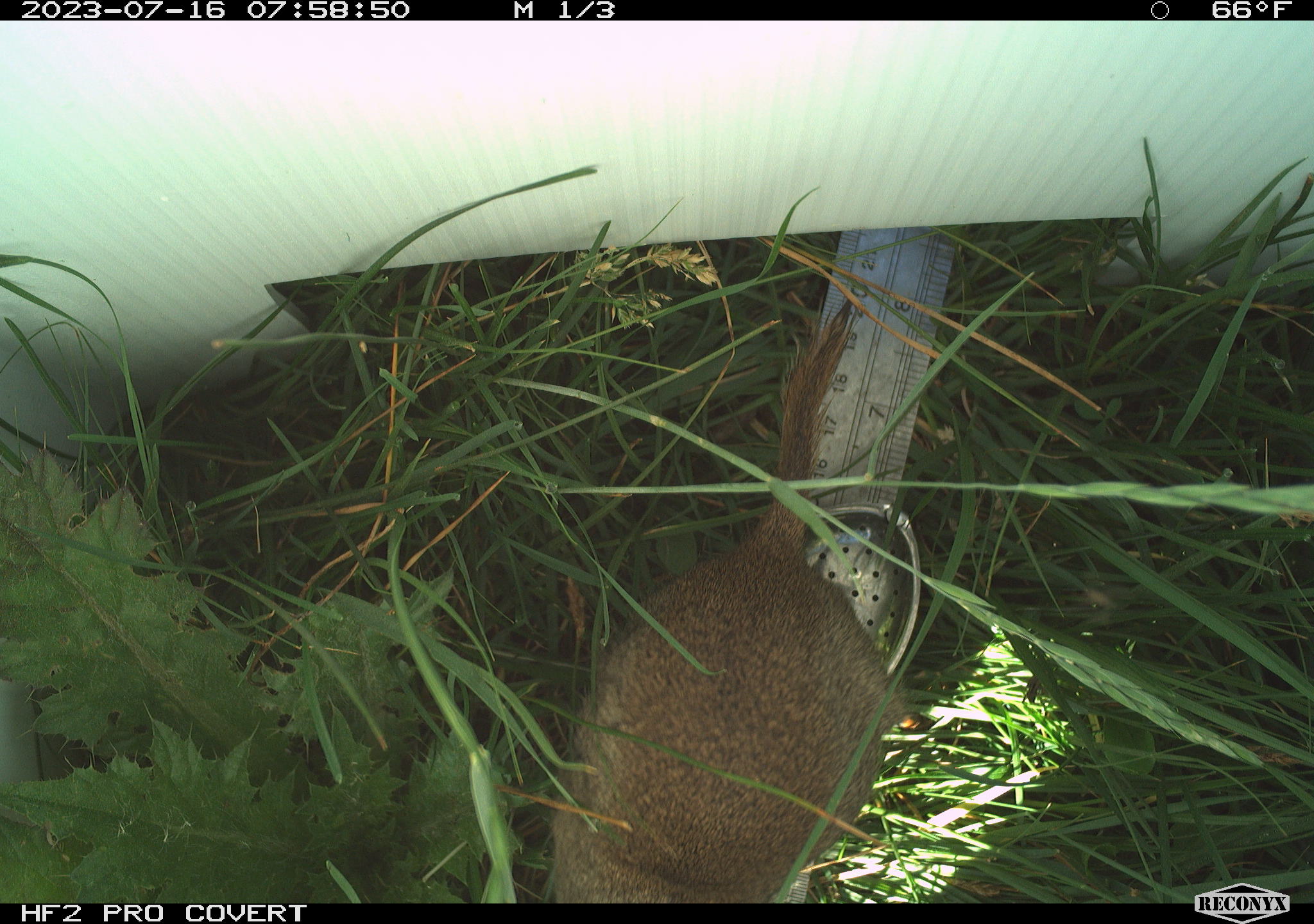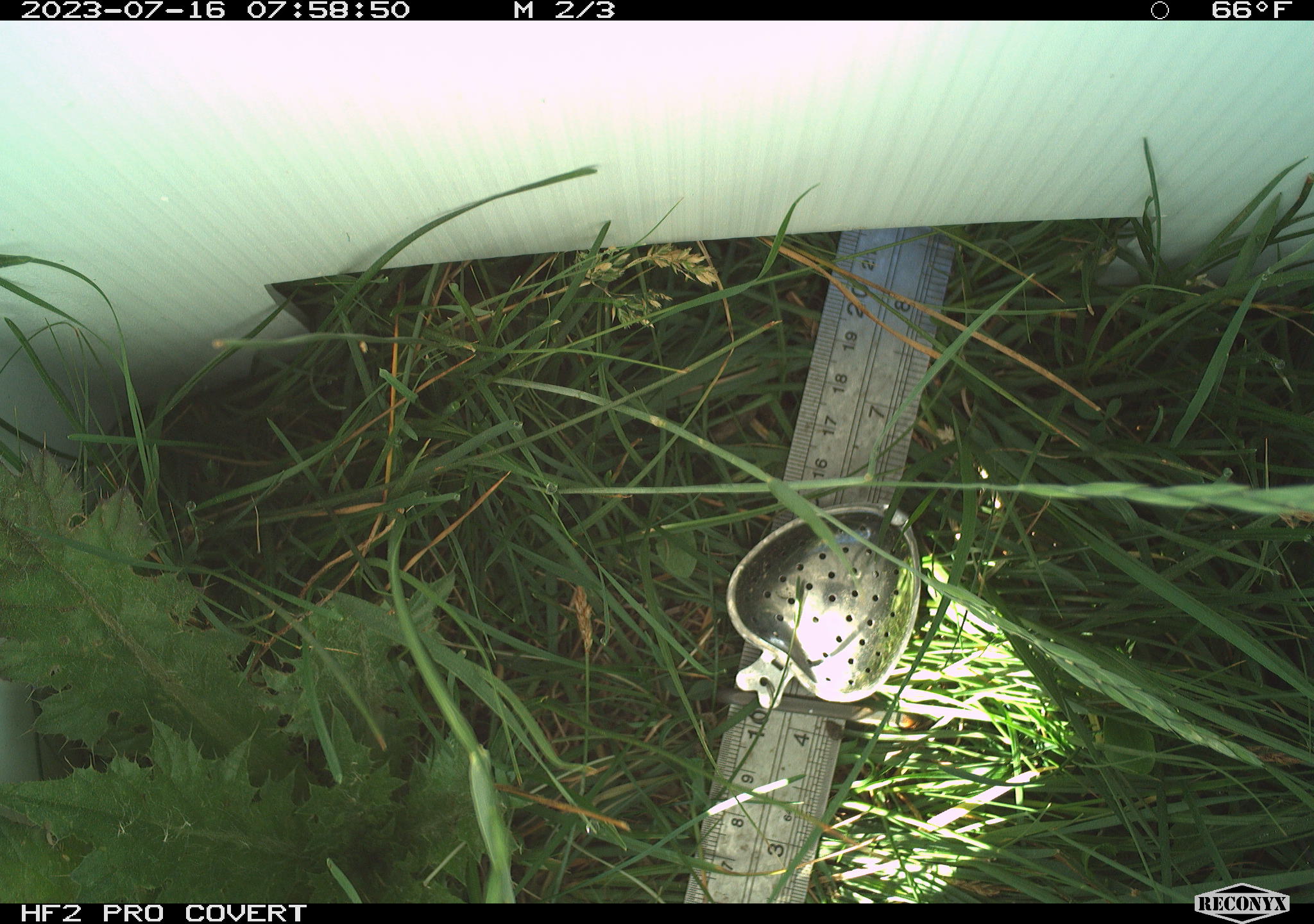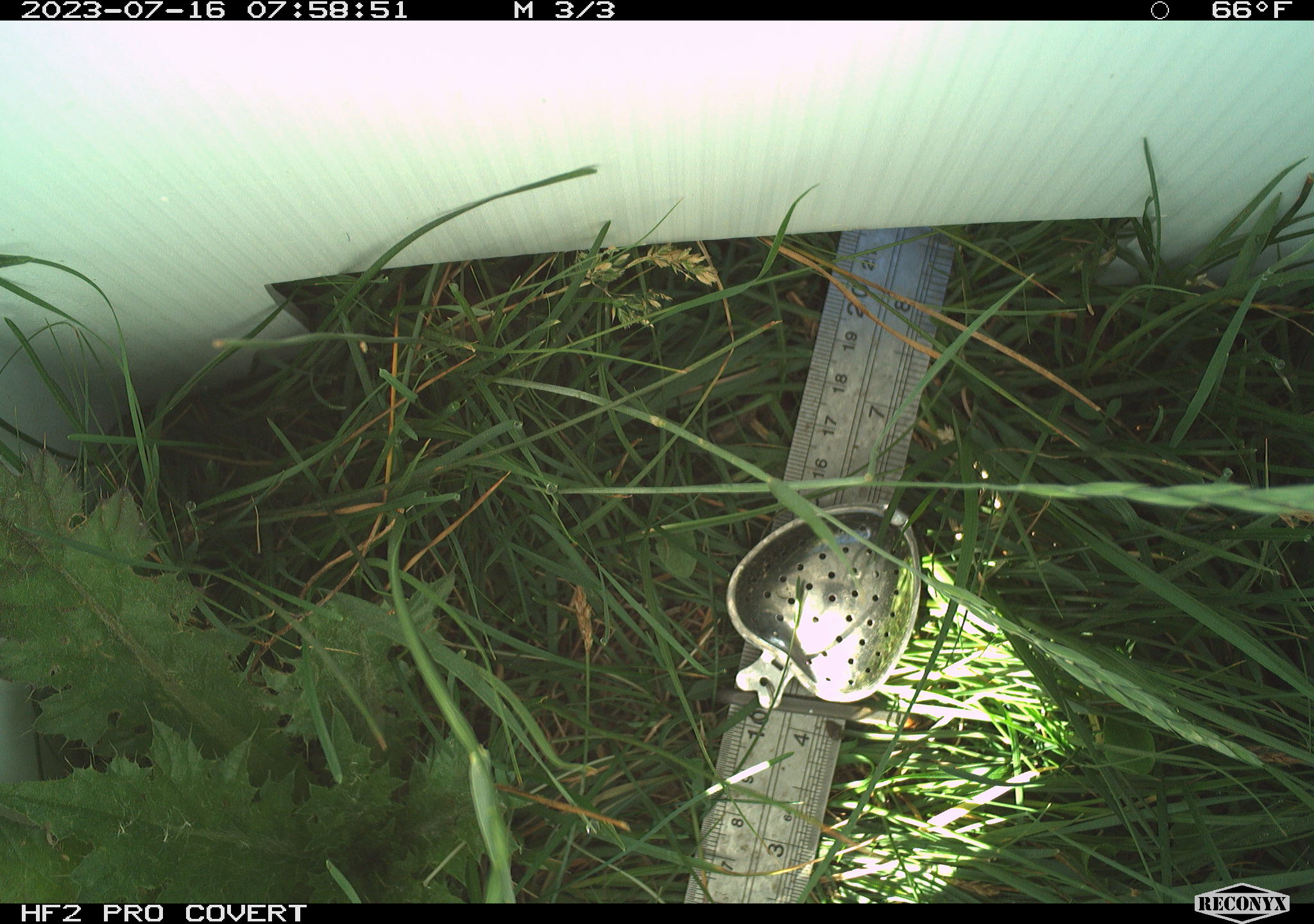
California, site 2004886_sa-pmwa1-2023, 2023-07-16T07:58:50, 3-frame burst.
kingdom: Animalia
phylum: Chordata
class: Mammalia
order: Rodentia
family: Sciuridae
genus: Urocitellus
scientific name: Urocitellus beldingi beldingi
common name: belding's ground squirrel